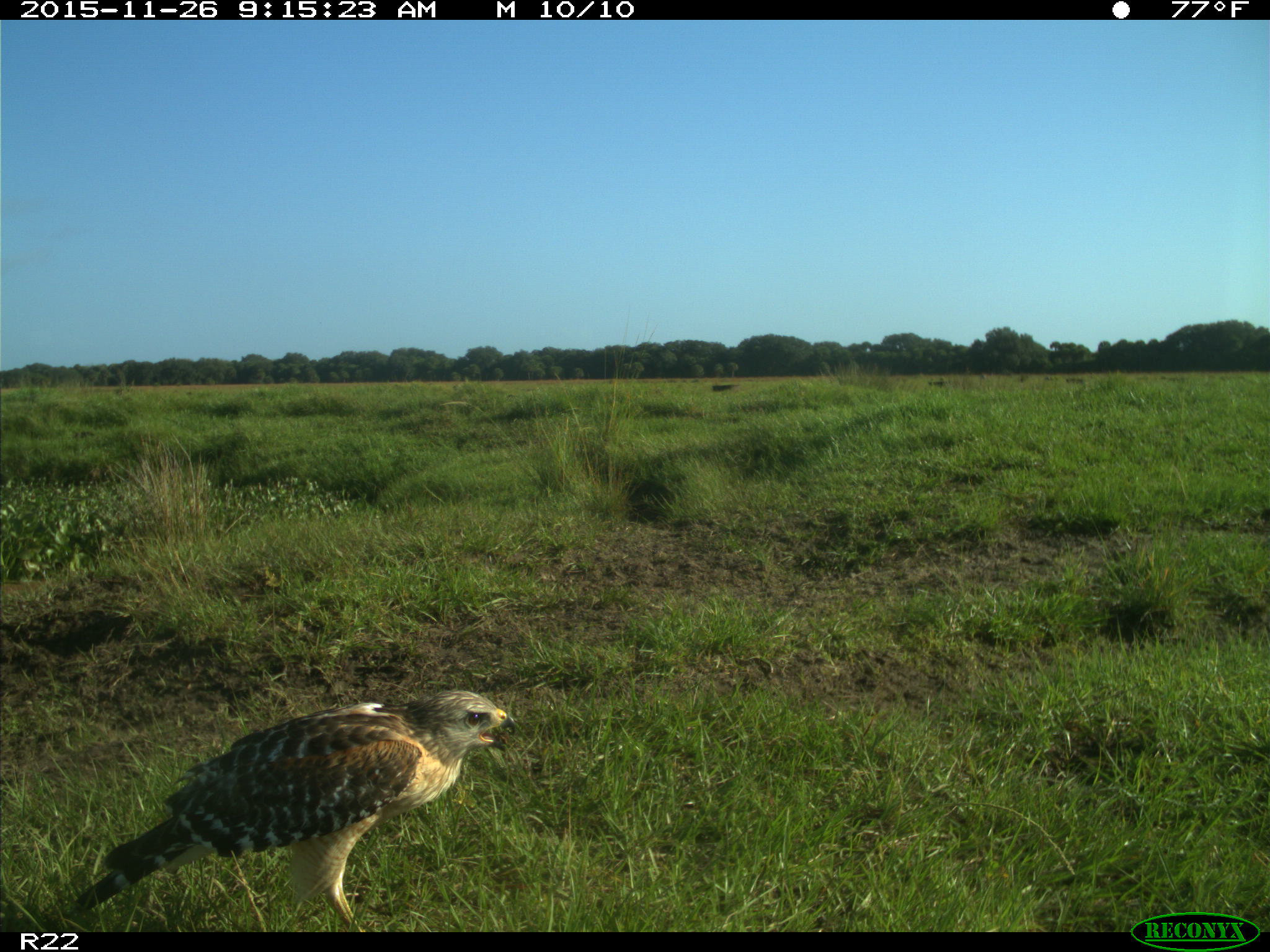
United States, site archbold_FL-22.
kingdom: Animalia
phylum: Chordata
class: Aves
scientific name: Aves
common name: birds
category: unidentified bird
Unidentified bird (birds) (Aves).